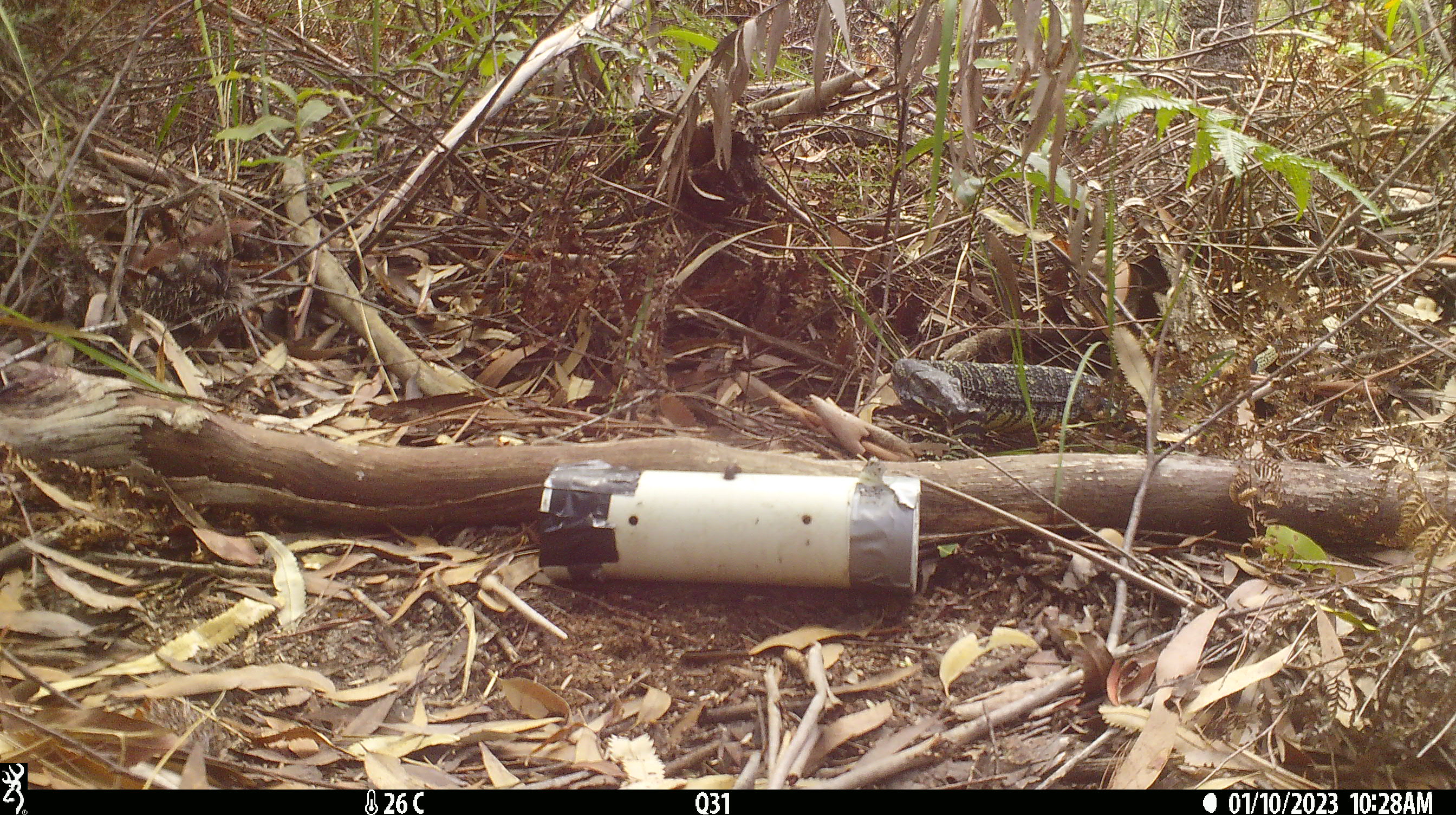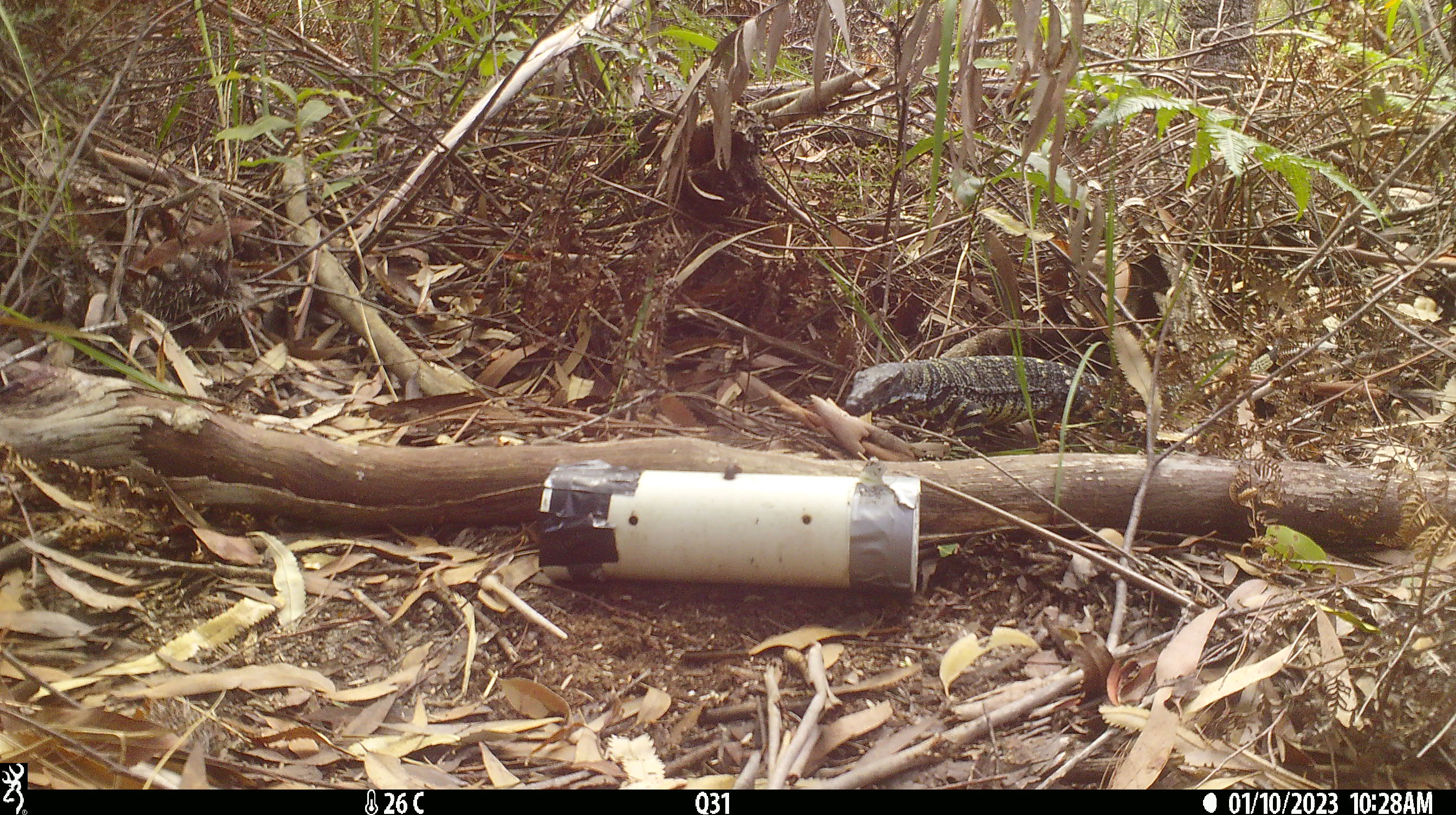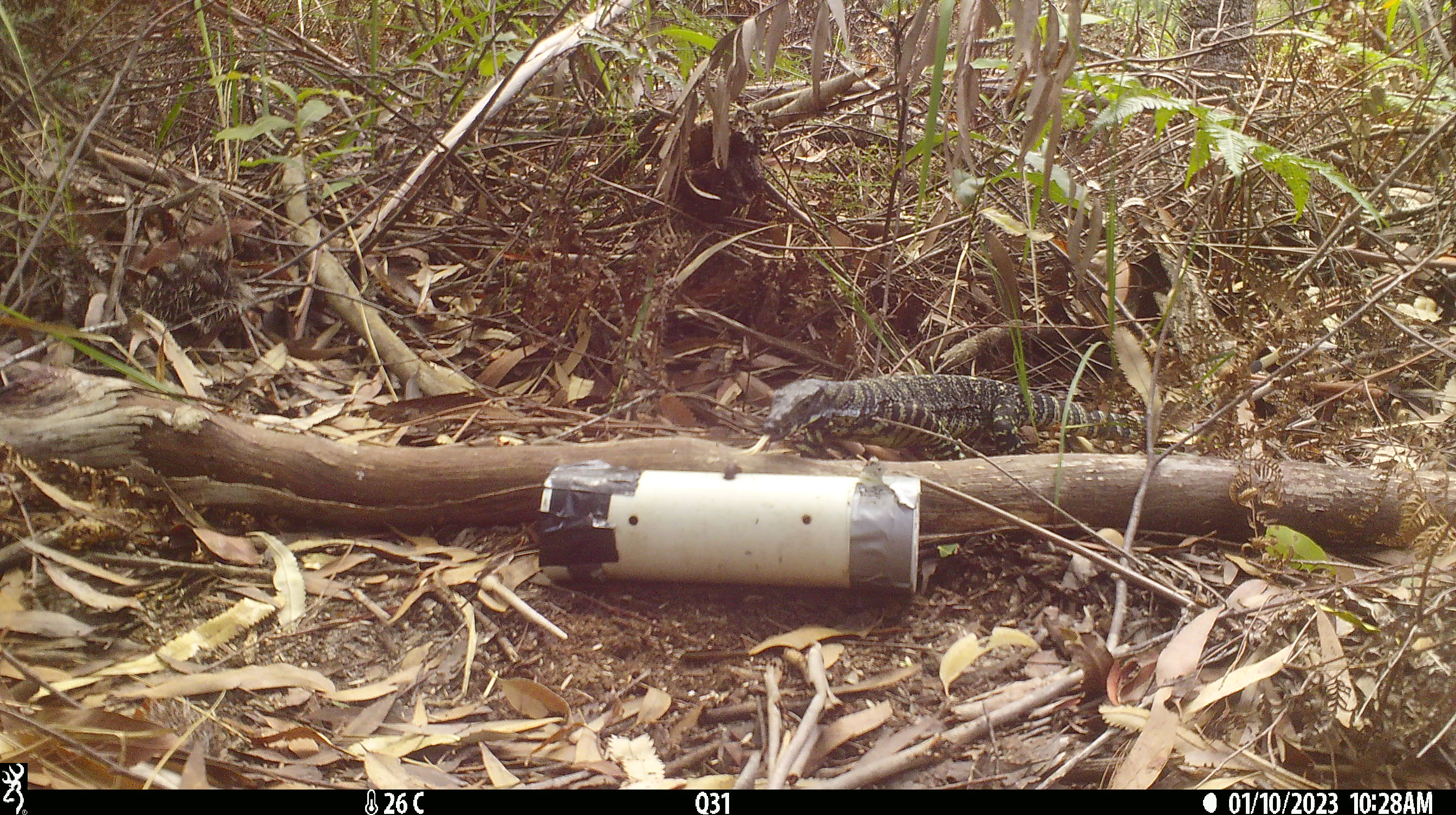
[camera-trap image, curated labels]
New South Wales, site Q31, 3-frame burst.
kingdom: Animalia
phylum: Chordata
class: Reptilia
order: Squamata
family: Varanidae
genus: Varanus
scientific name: Varanus varius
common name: lace monitor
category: goanna